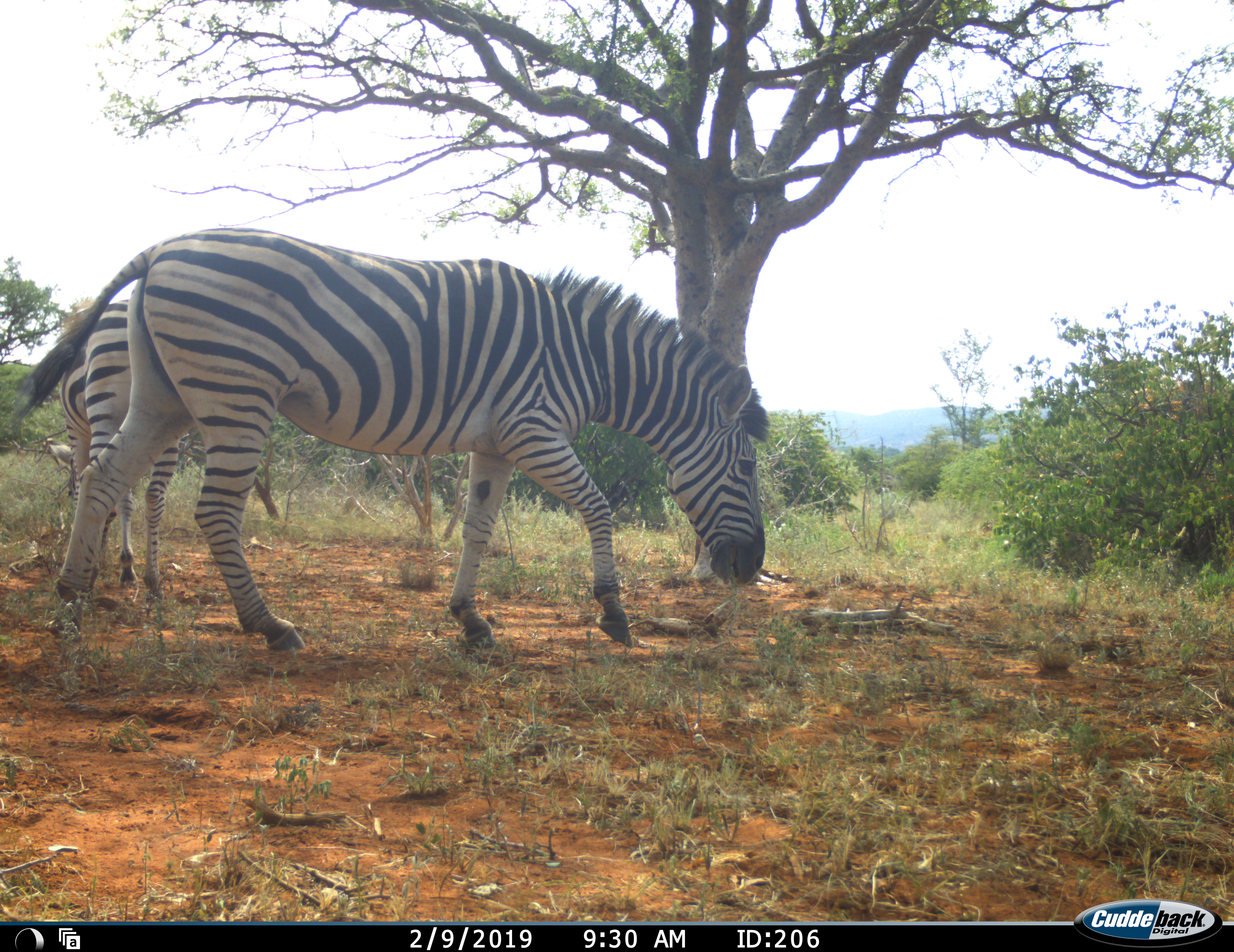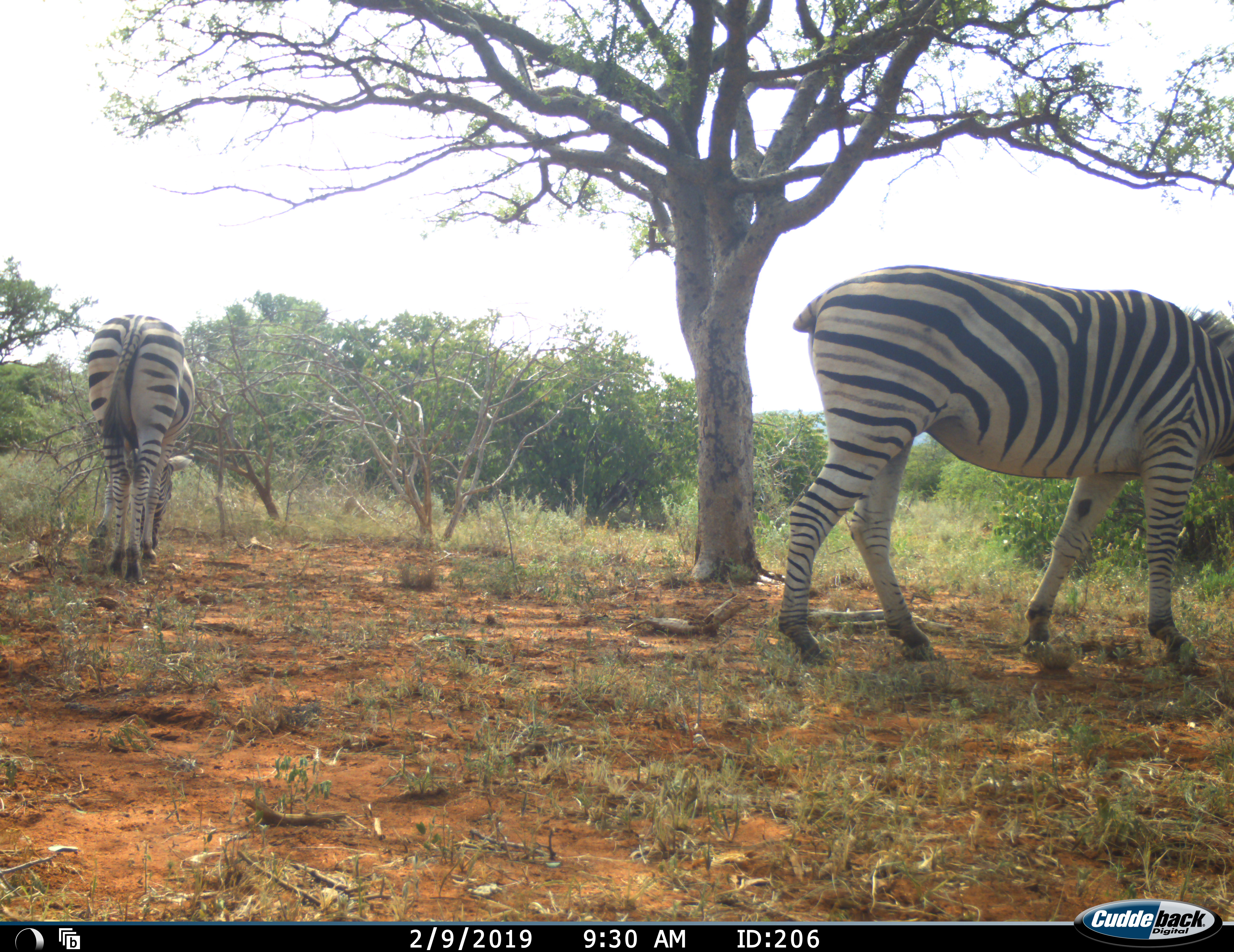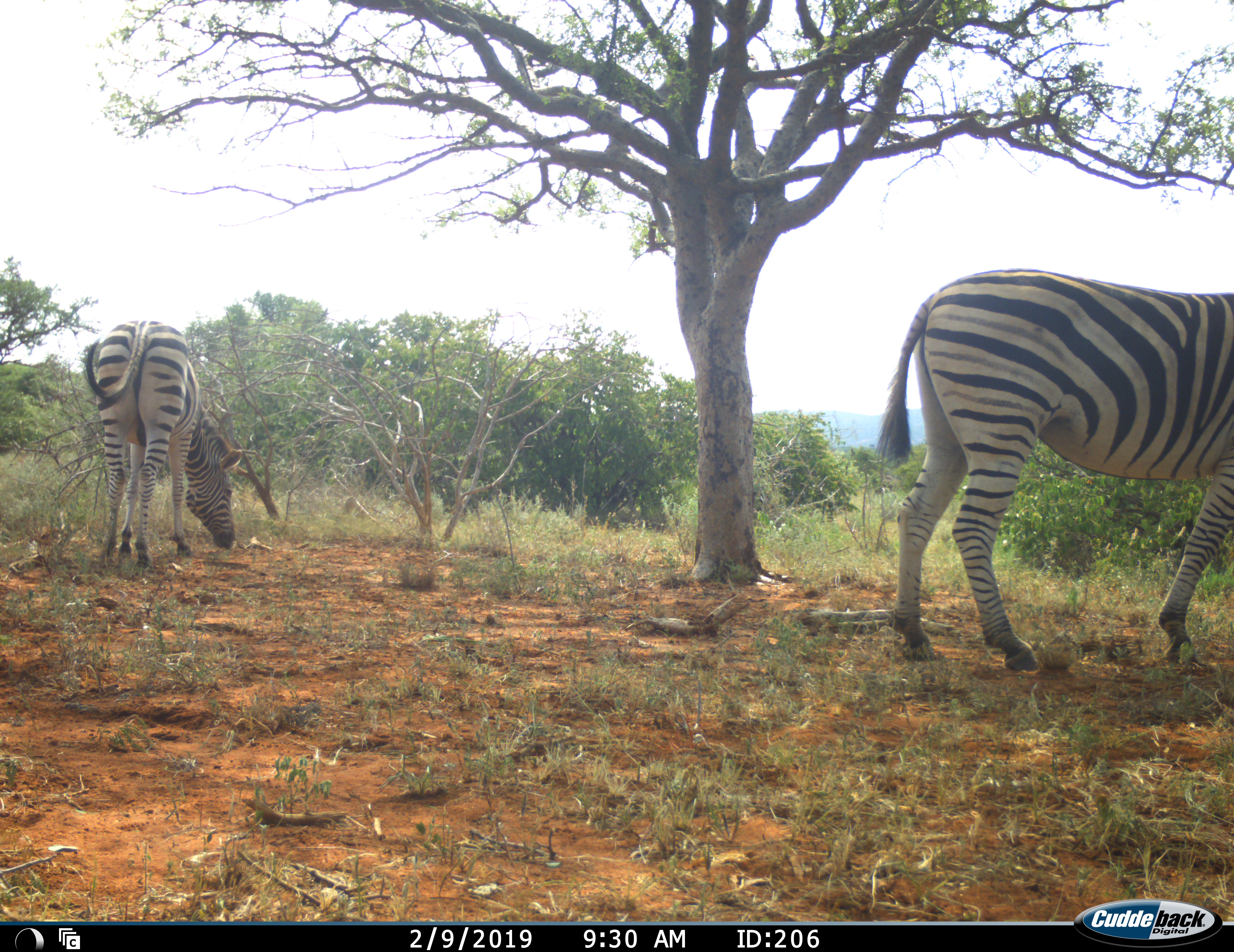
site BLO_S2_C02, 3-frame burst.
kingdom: Animalia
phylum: Chordata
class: Mammalia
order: Perissodactyla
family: Equidae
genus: Equus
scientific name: Equus quagga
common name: plains zebra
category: zebraplains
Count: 2.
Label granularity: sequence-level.